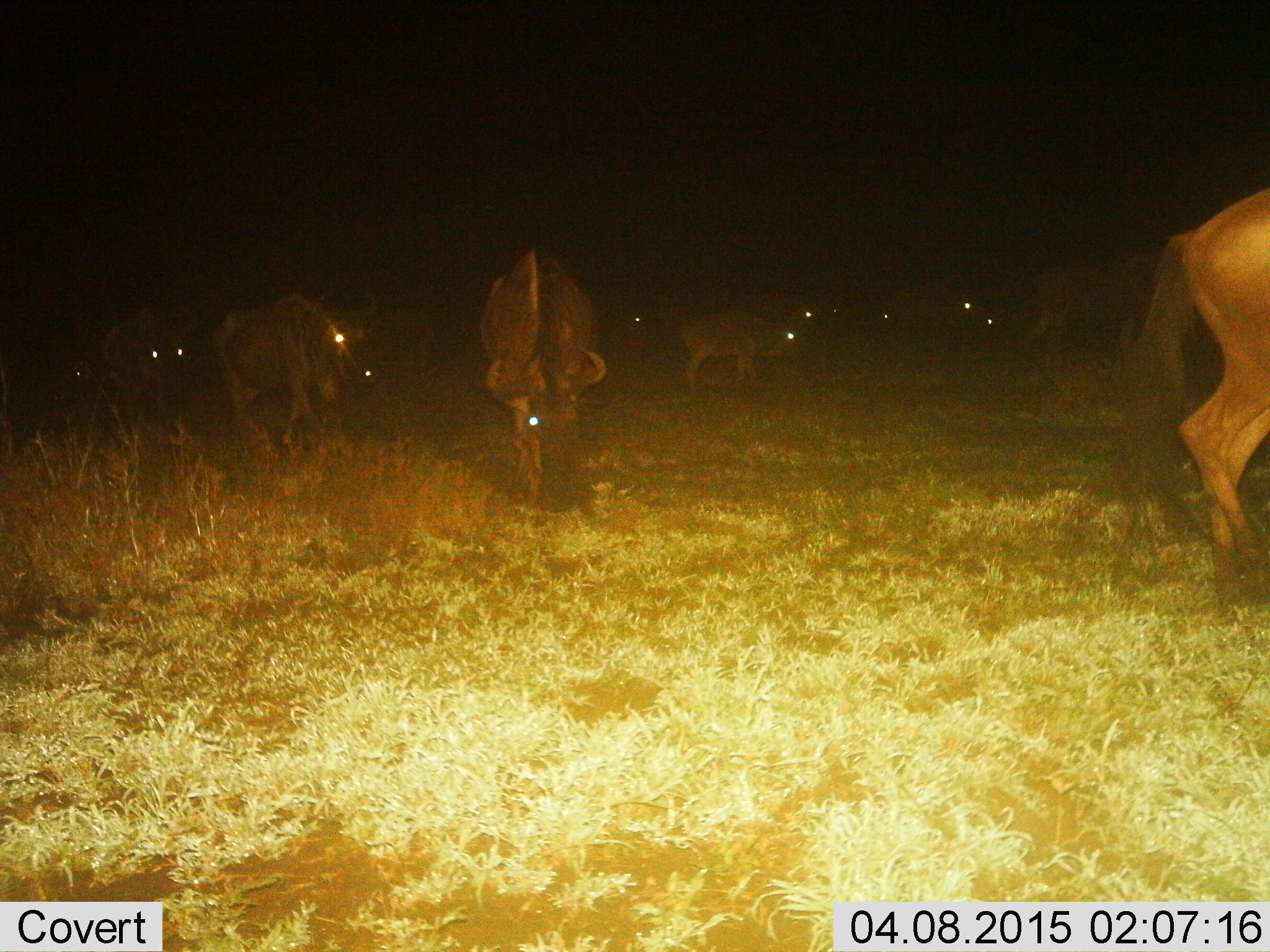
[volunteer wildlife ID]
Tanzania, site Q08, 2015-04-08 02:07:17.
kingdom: Animalia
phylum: Chordata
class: Mammalia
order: Artiodactyla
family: Bovidae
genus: Connochaetes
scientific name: Connochaetes taurinus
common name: blue wildebeest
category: wildebeest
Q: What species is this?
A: Wildebeest (blue wildebeest) (Connochaetes taurinus).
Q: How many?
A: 11-50.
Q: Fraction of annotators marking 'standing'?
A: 60%.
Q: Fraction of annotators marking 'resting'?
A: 0%.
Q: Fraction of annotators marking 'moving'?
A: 50%.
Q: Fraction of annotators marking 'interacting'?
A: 10%.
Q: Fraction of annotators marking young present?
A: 20%.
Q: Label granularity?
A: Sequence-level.